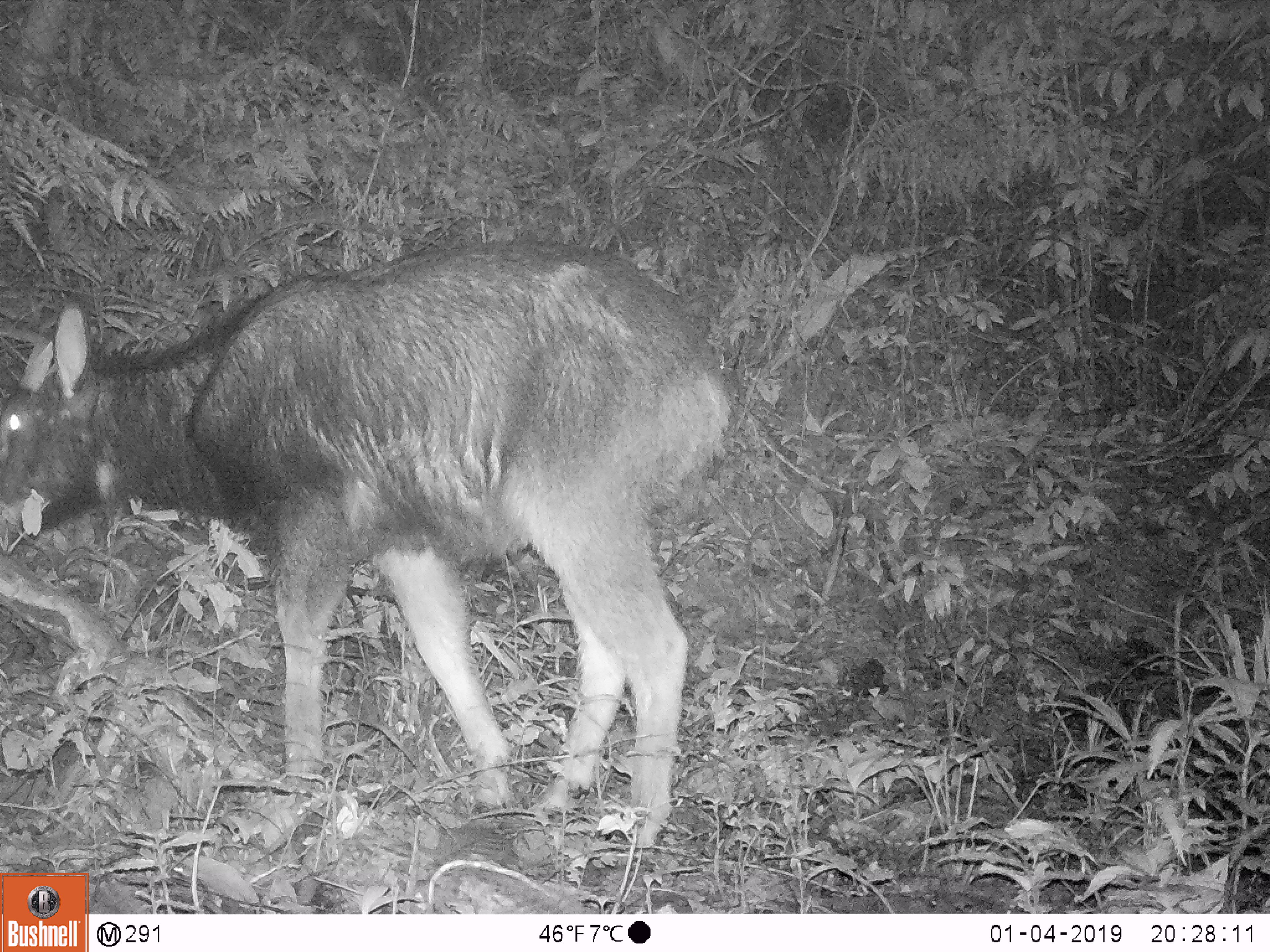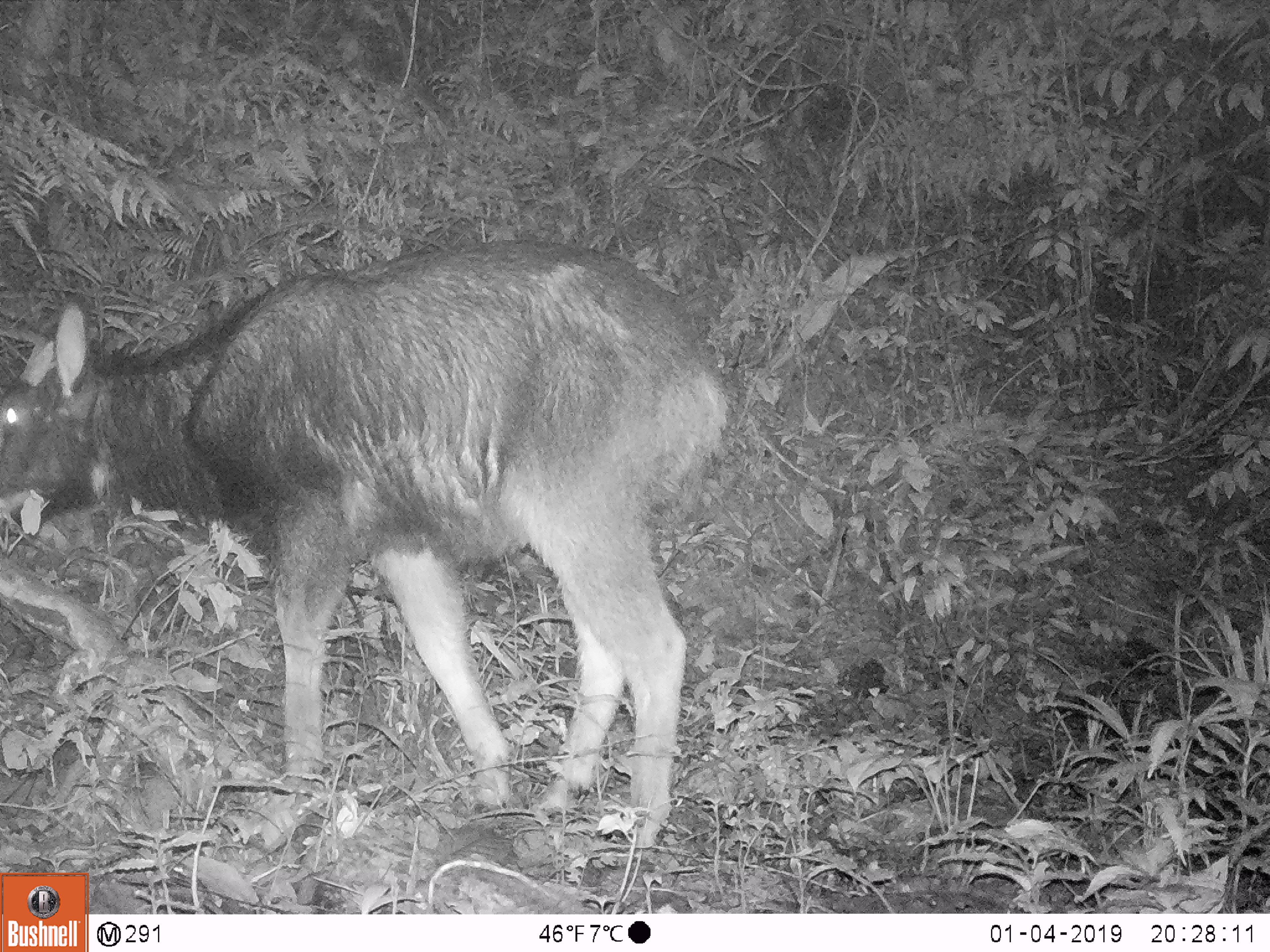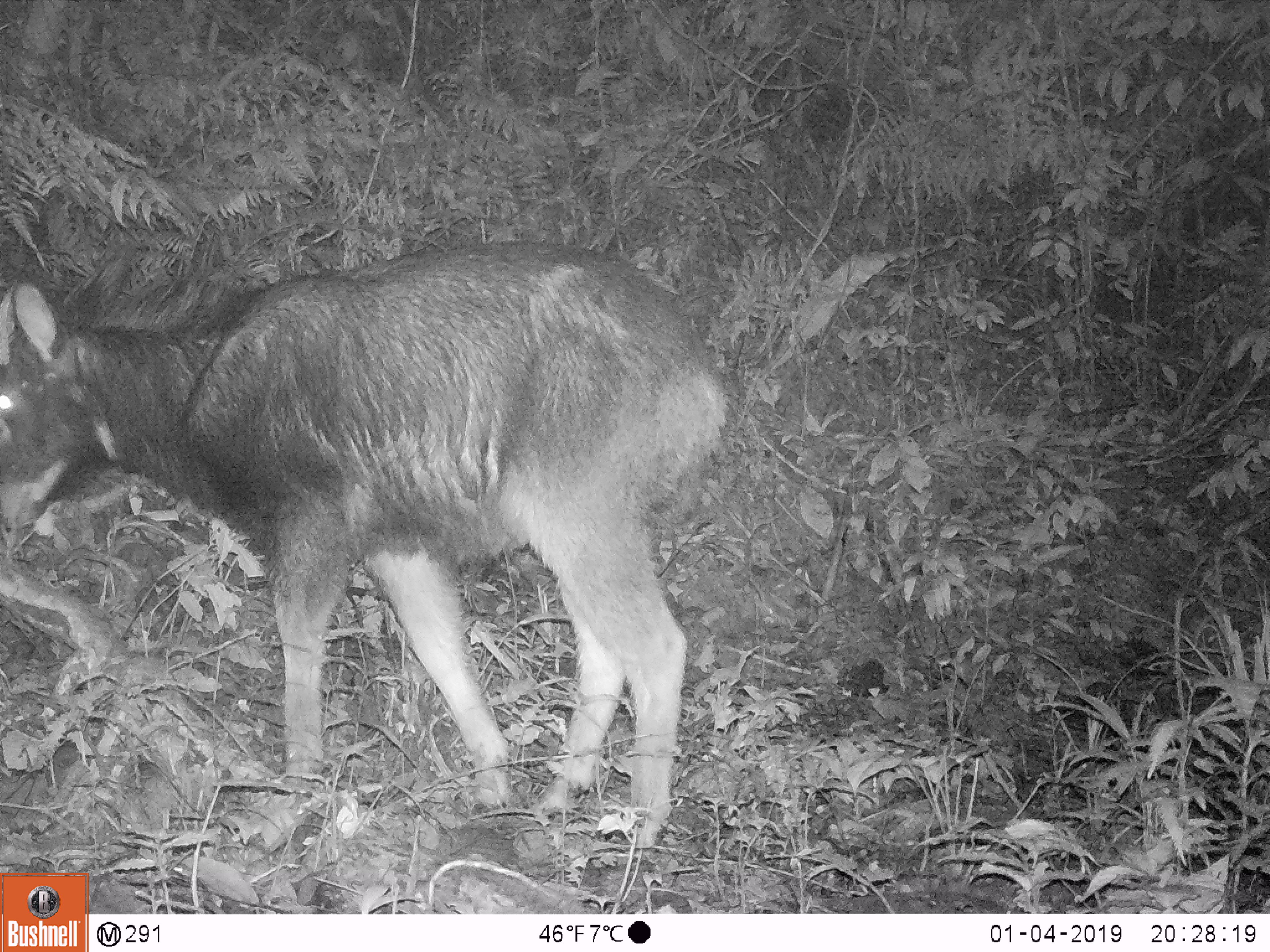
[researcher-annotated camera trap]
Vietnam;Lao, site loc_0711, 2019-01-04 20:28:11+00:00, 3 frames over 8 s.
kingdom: Animalia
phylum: Chordata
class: Mammalia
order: Artiodactyla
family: Bovidae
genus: Capricornis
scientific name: Capricornis sumatraensis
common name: chinese serow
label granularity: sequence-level